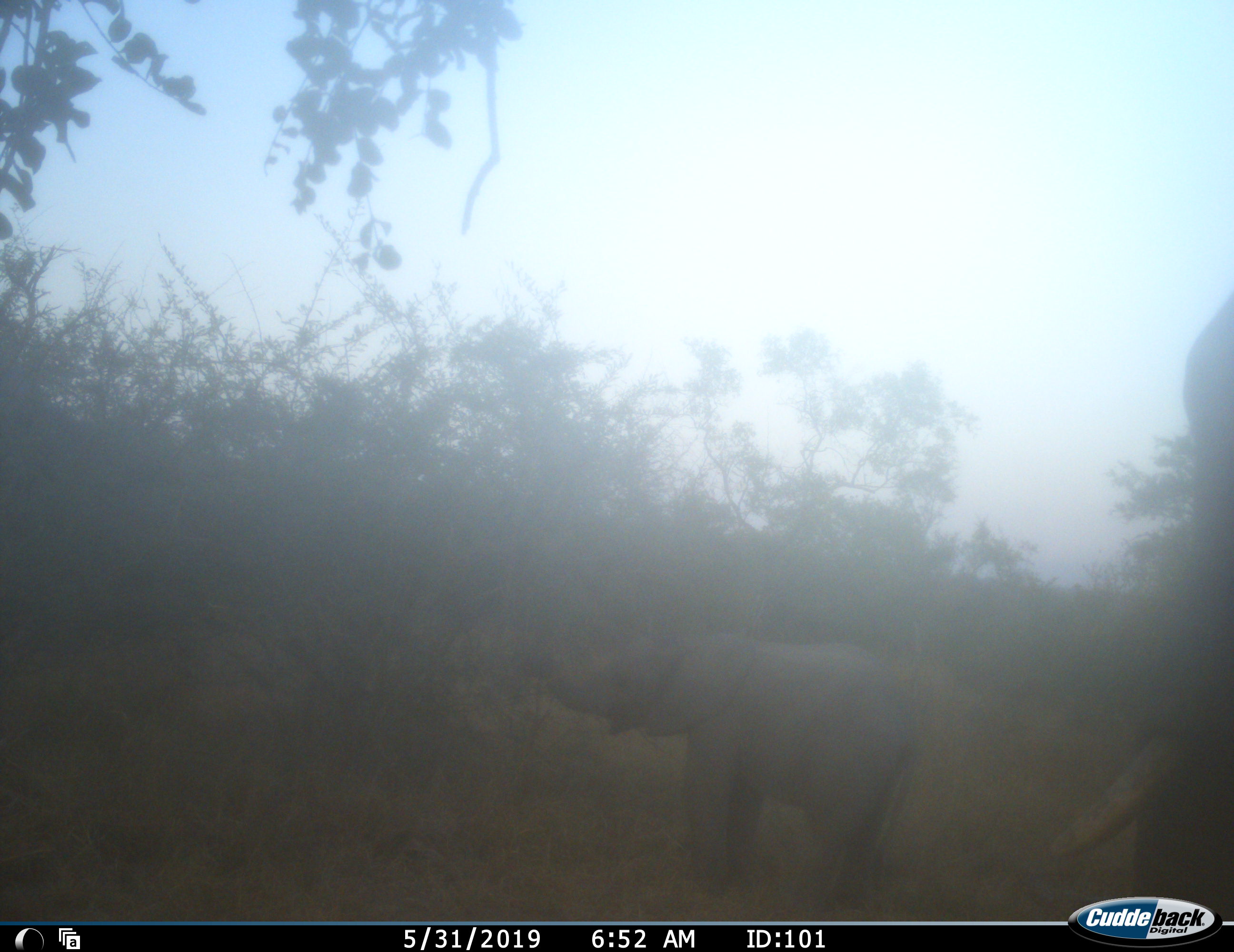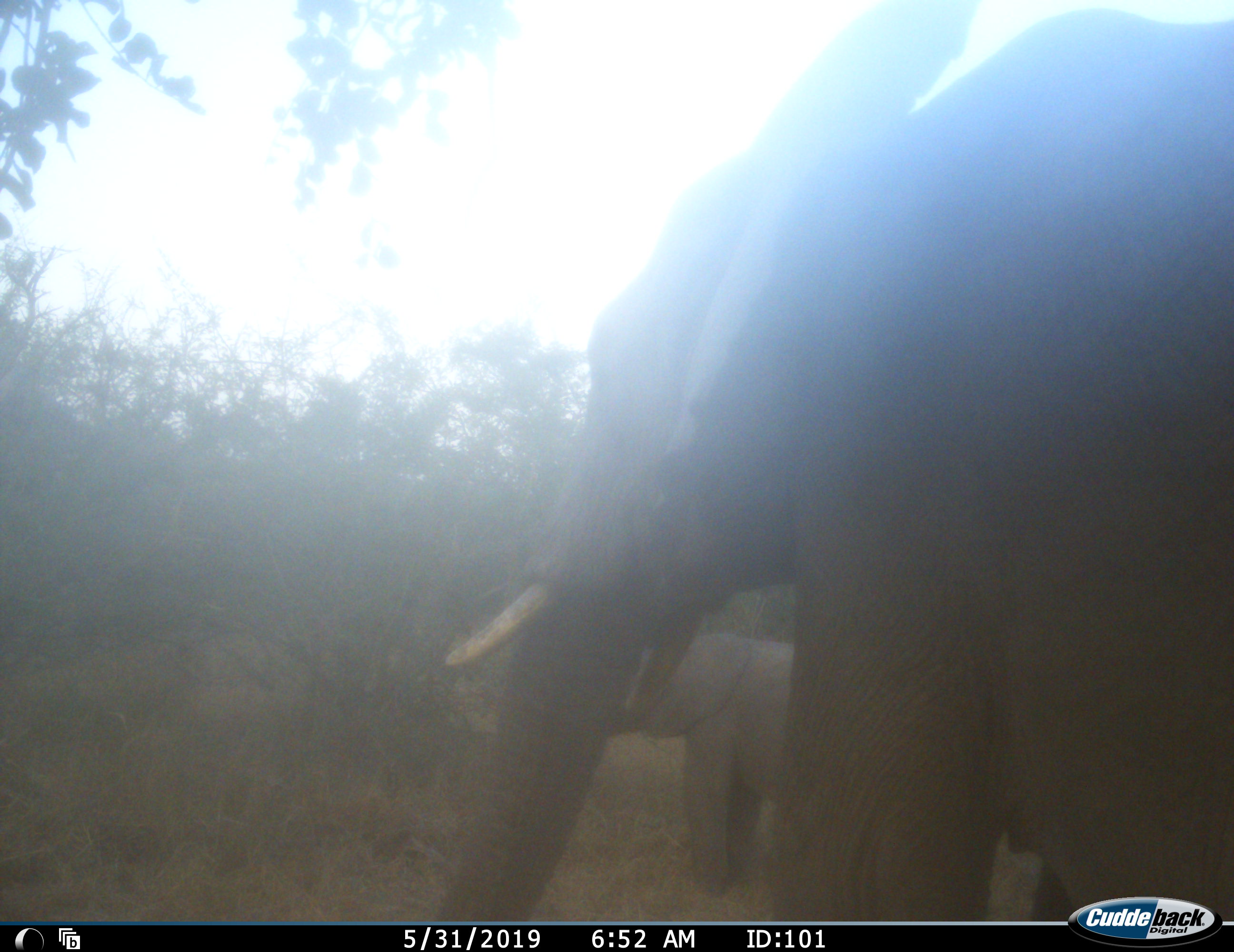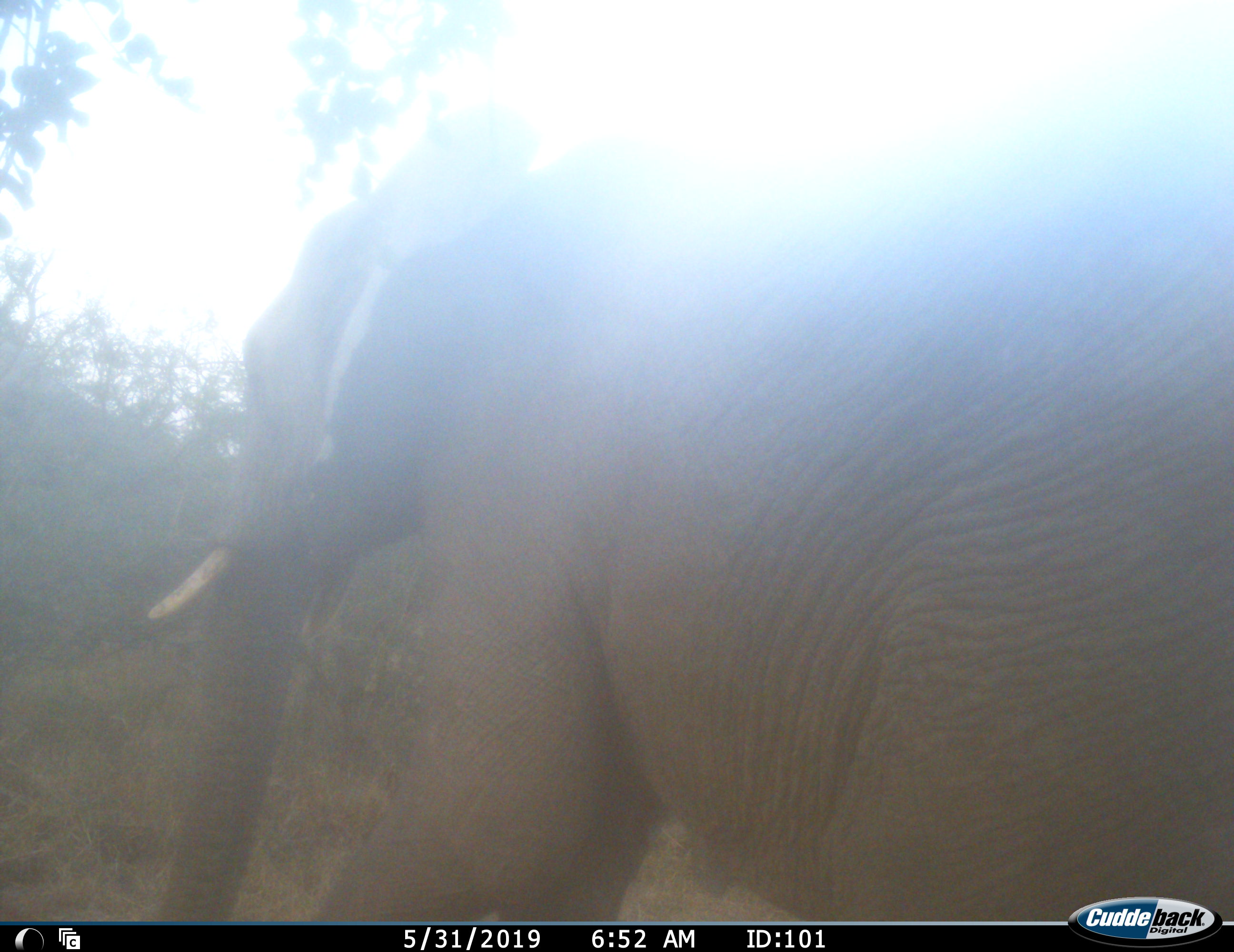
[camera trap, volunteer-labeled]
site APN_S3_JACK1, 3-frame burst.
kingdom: Animalia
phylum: Chordata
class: Mammalia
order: Proboscidea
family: Elephantidae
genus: Loxodonta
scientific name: Loxodonta africana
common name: african bush elephant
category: elephant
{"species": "elephant (african bush elephant) (Loxodonta africana)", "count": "2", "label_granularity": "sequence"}